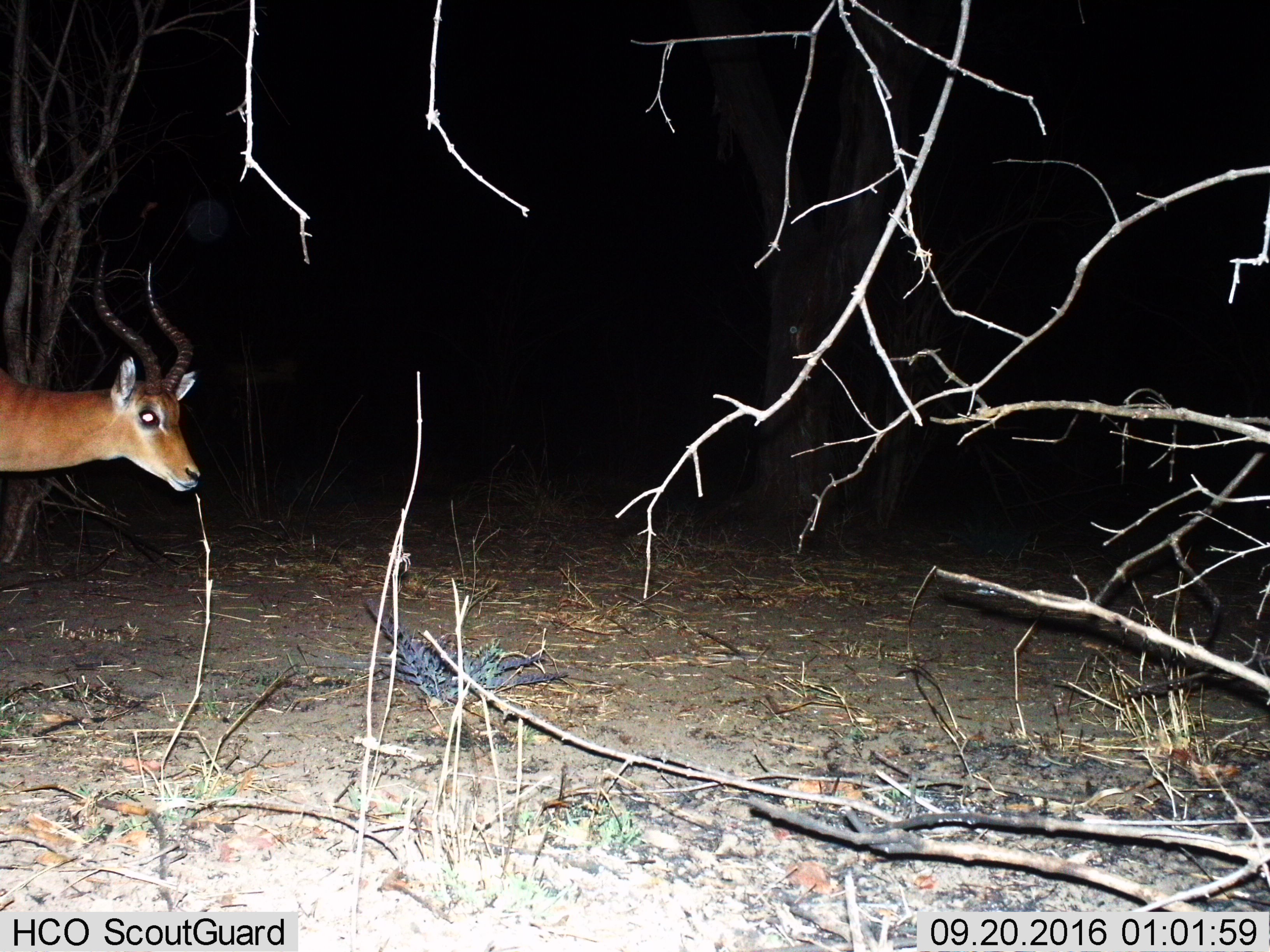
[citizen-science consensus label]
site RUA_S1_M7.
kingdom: Animalia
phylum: Chordata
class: Mammalia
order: Artiodactyla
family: Bovidae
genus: Aepyceros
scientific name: Aepyceros melampus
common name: impala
Impala (Aepyceros melampus), count 1. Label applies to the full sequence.